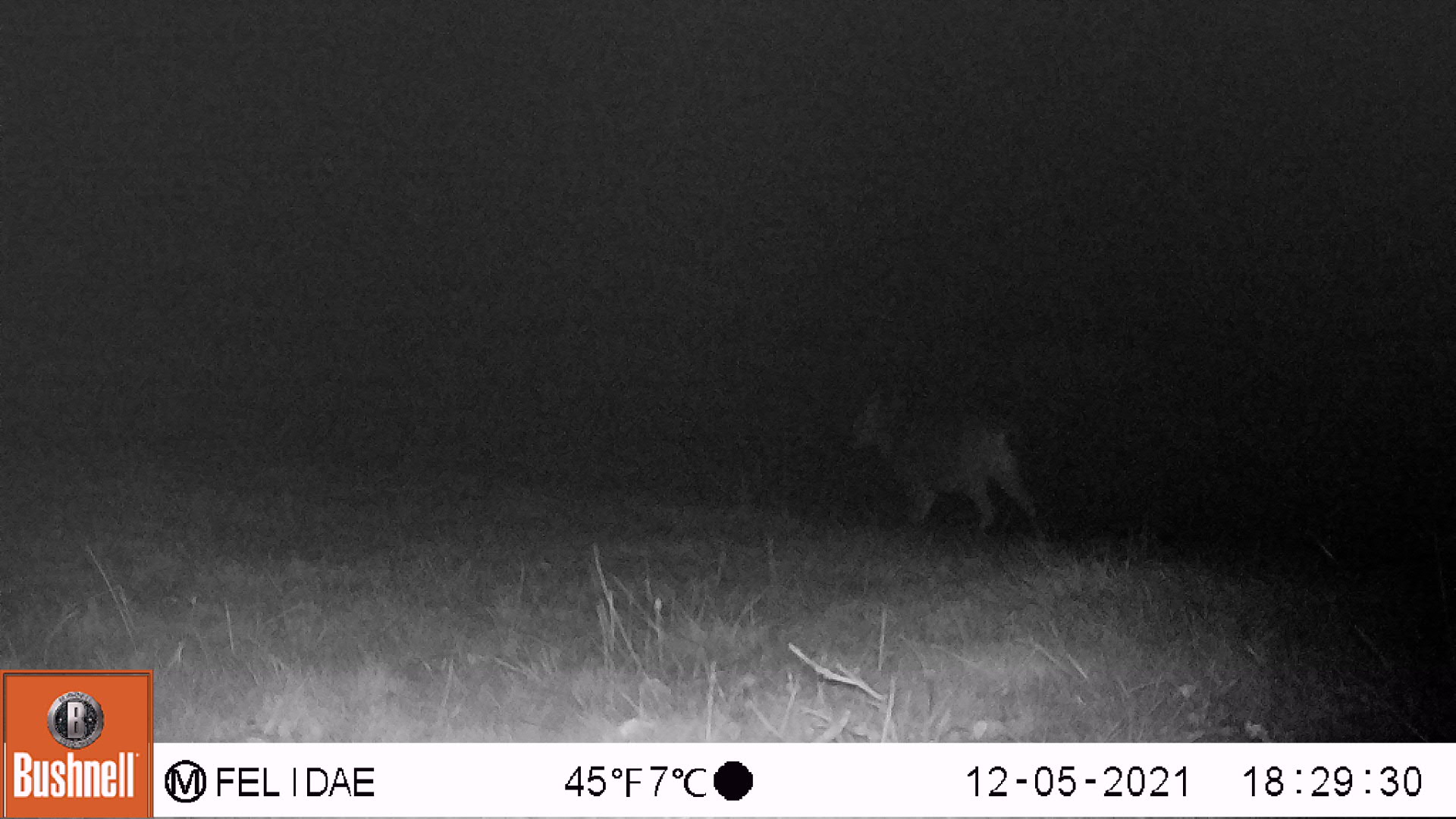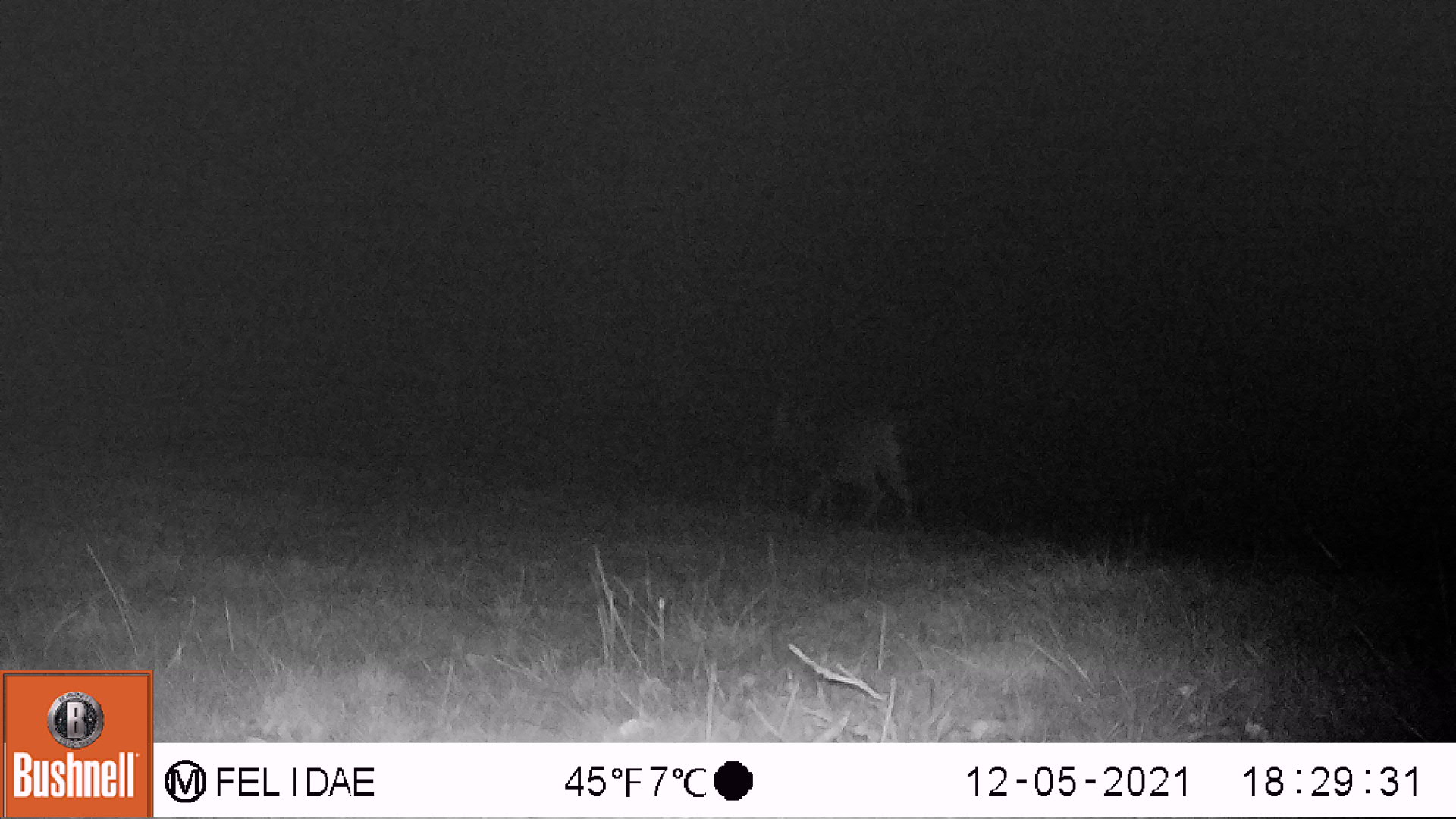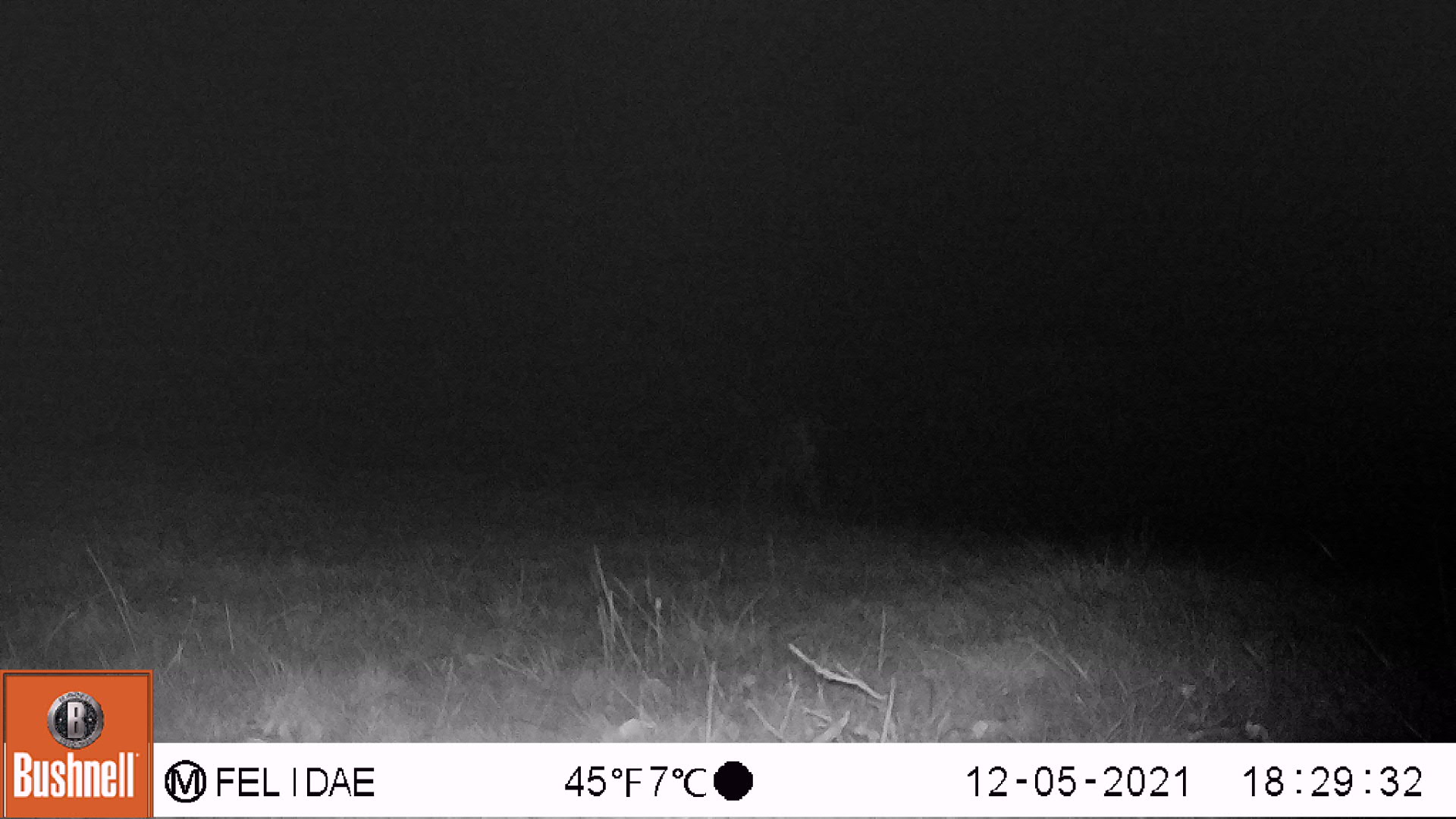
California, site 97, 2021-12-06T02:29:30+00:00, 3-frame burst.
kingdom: Animalia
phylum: Chordata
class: Mammalia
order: Artiodactyla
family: Cervidae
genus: Odocoileus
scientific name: Odocoileus hemionus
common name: mule deer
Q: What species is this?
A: Mule deer (Odocoileus hemionus).